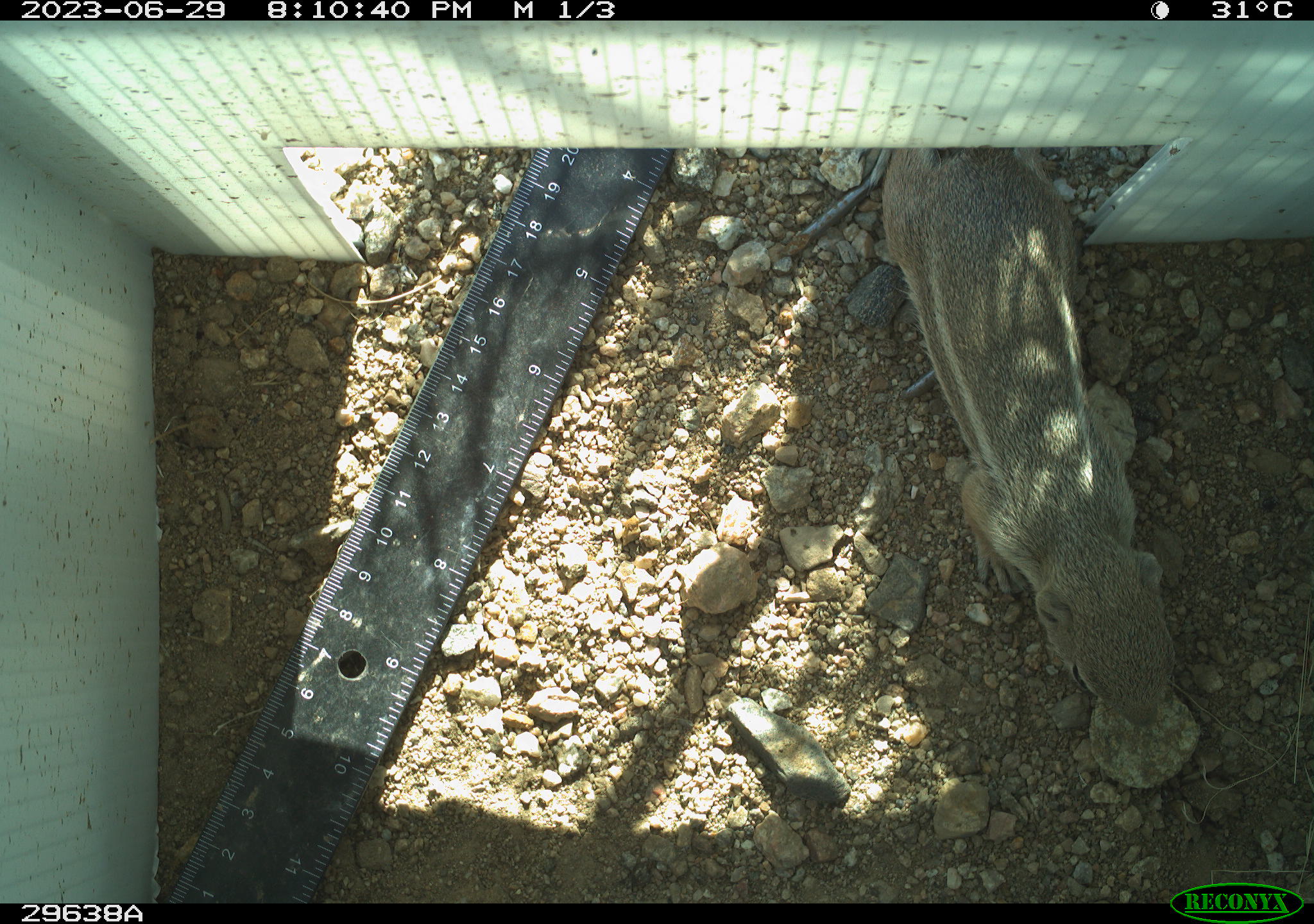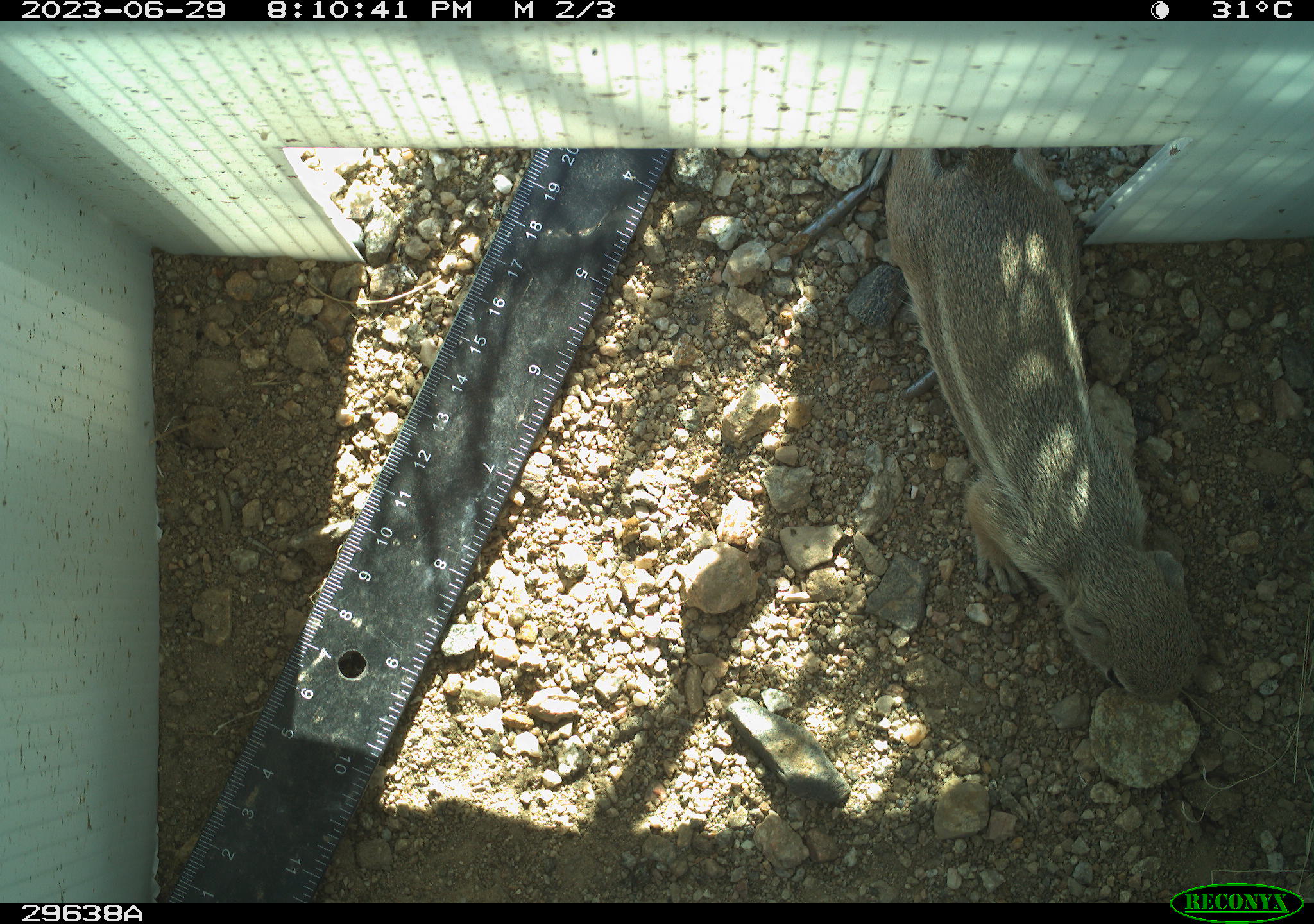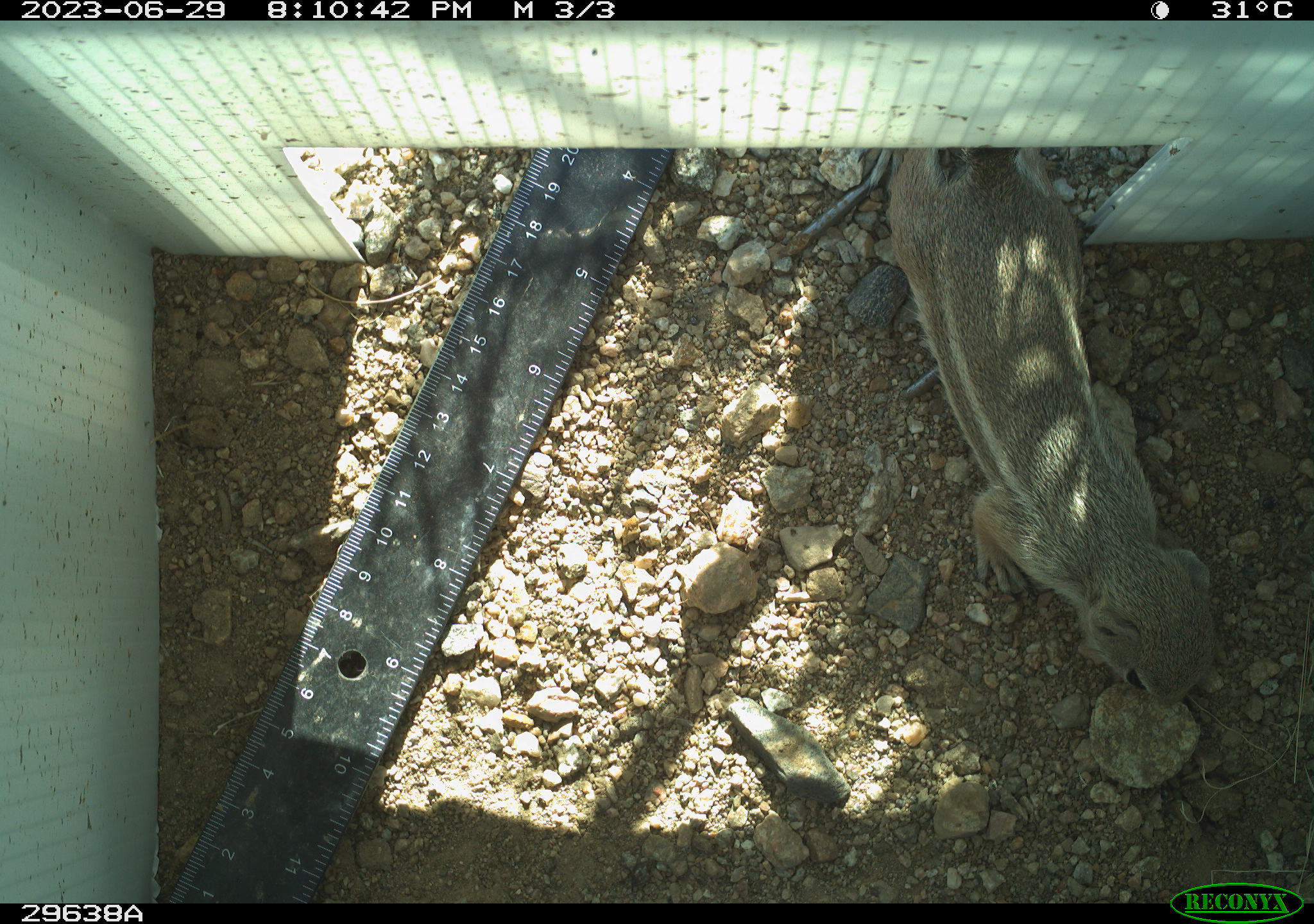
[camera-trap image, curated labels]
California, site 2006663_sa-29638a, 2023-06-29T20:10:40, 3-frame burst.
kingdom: Animalia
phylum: Chordata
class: Mammalia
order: Rodentia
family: Sciuridae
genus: Ammospermophilus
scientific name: Ammospermophilus leucurus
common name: white-tailed antelope squirrel